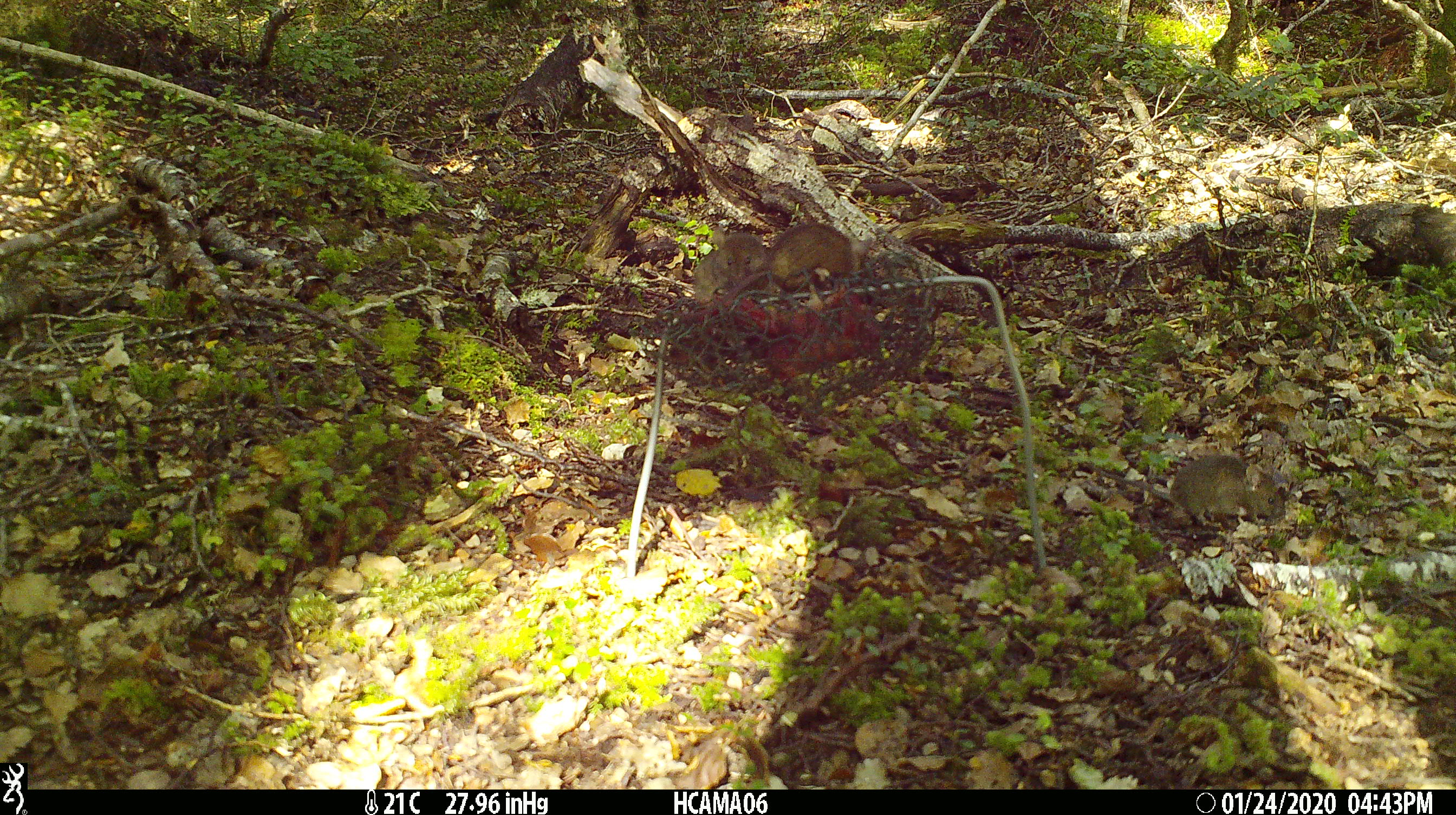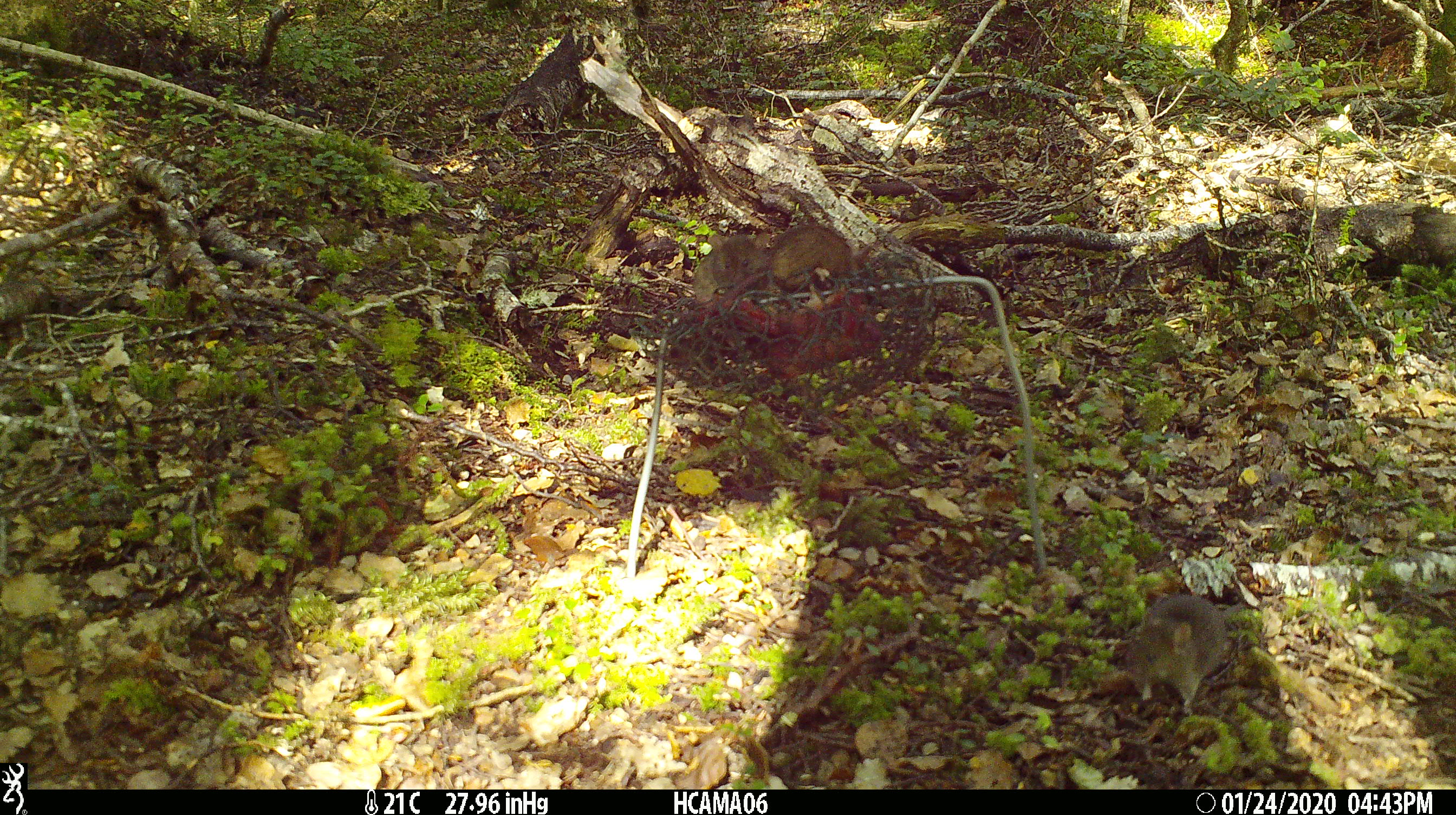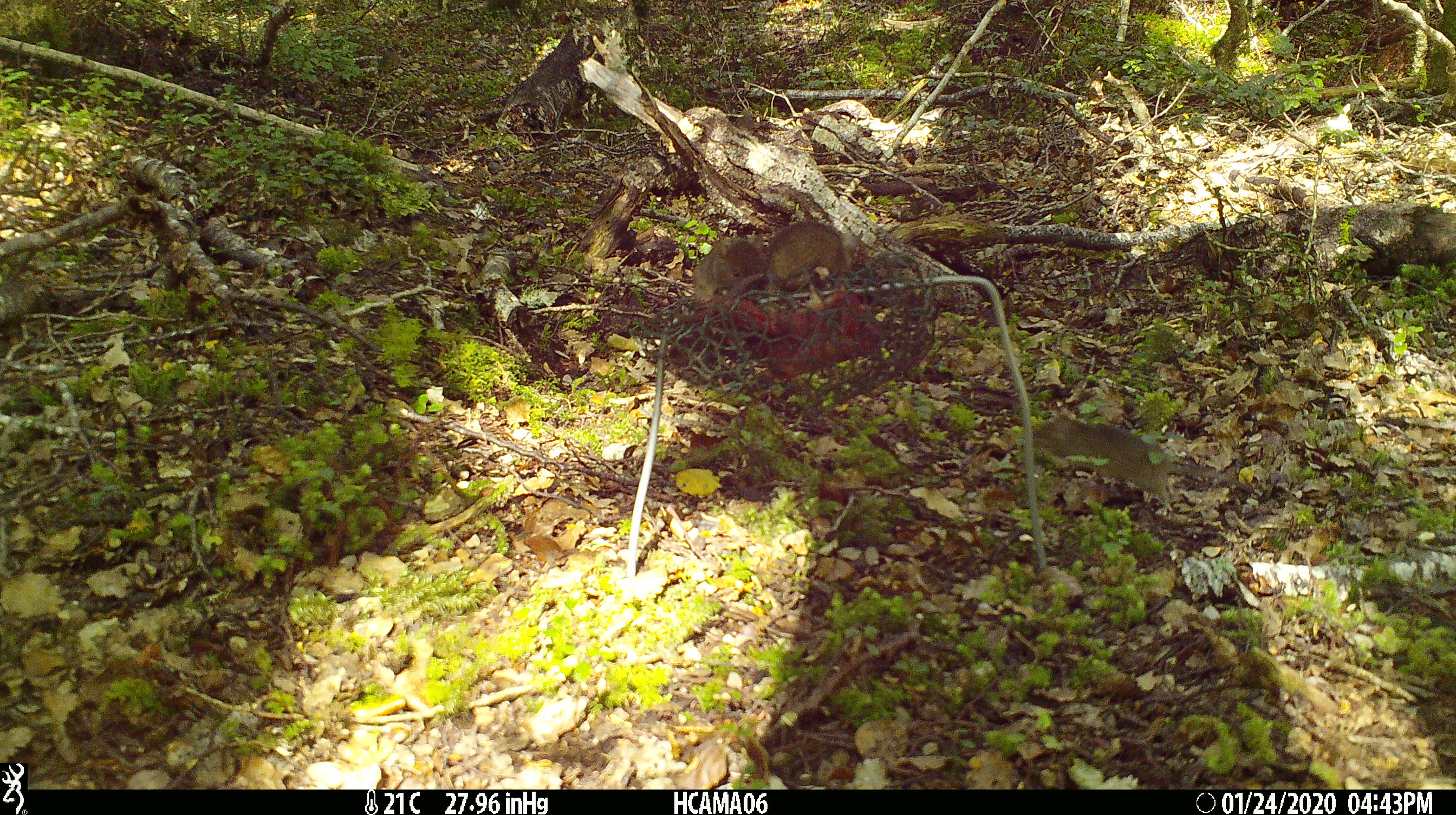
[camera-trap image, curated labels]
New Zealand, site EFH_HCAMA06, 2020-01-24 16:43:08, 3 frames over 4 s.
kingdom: Animalia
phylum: Chordata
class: Mammalia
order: Rodentia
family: Muridae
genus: Mus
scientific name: Mus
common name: mouse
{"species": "mouse (Mus)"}